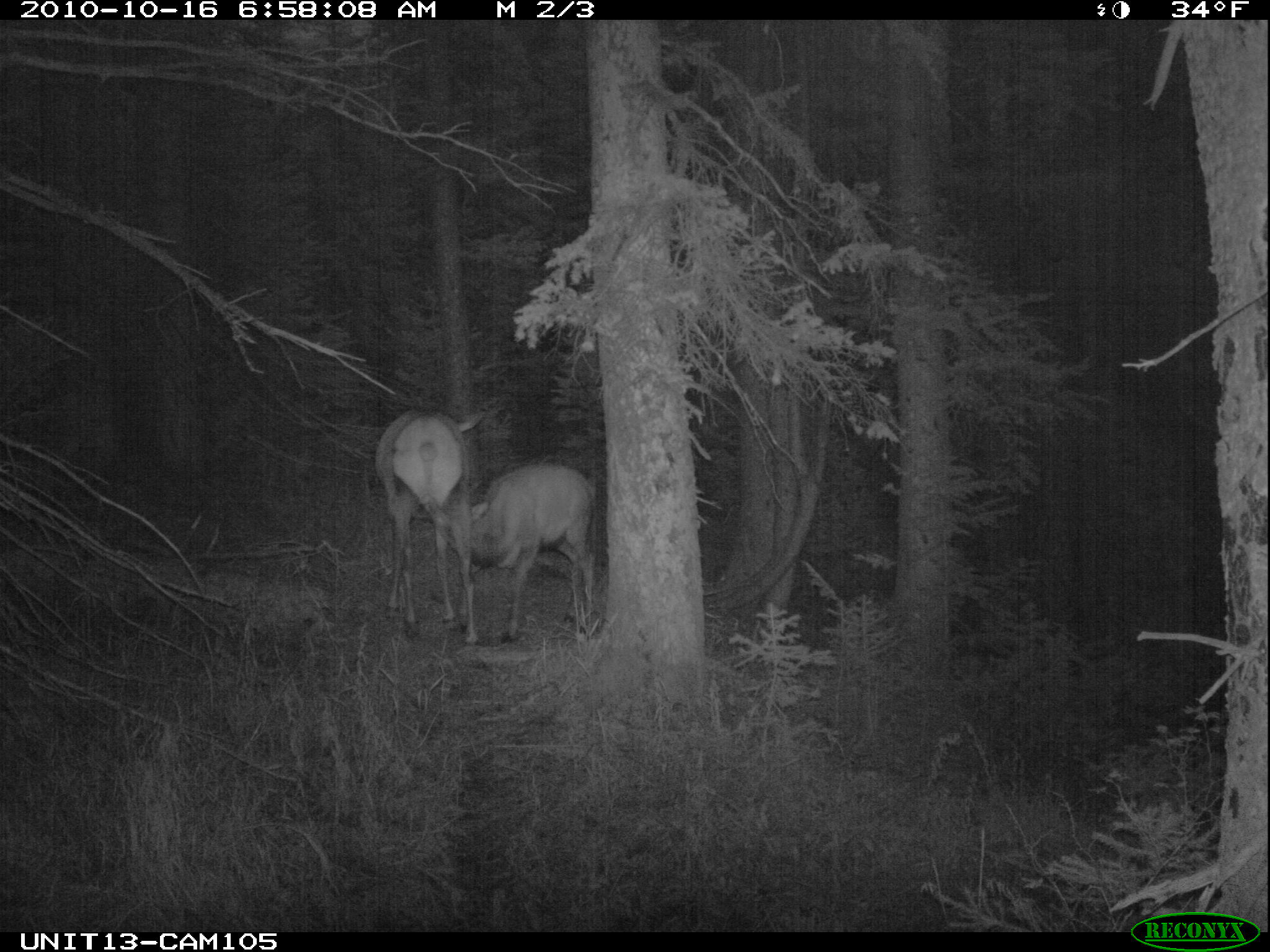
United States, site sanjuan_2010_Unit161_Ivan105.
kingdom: Animalia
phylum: Chordata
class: Mammalia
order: Artiodactyla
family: Cervidae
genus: Cervus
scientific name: Cervus elaphus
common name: red deer